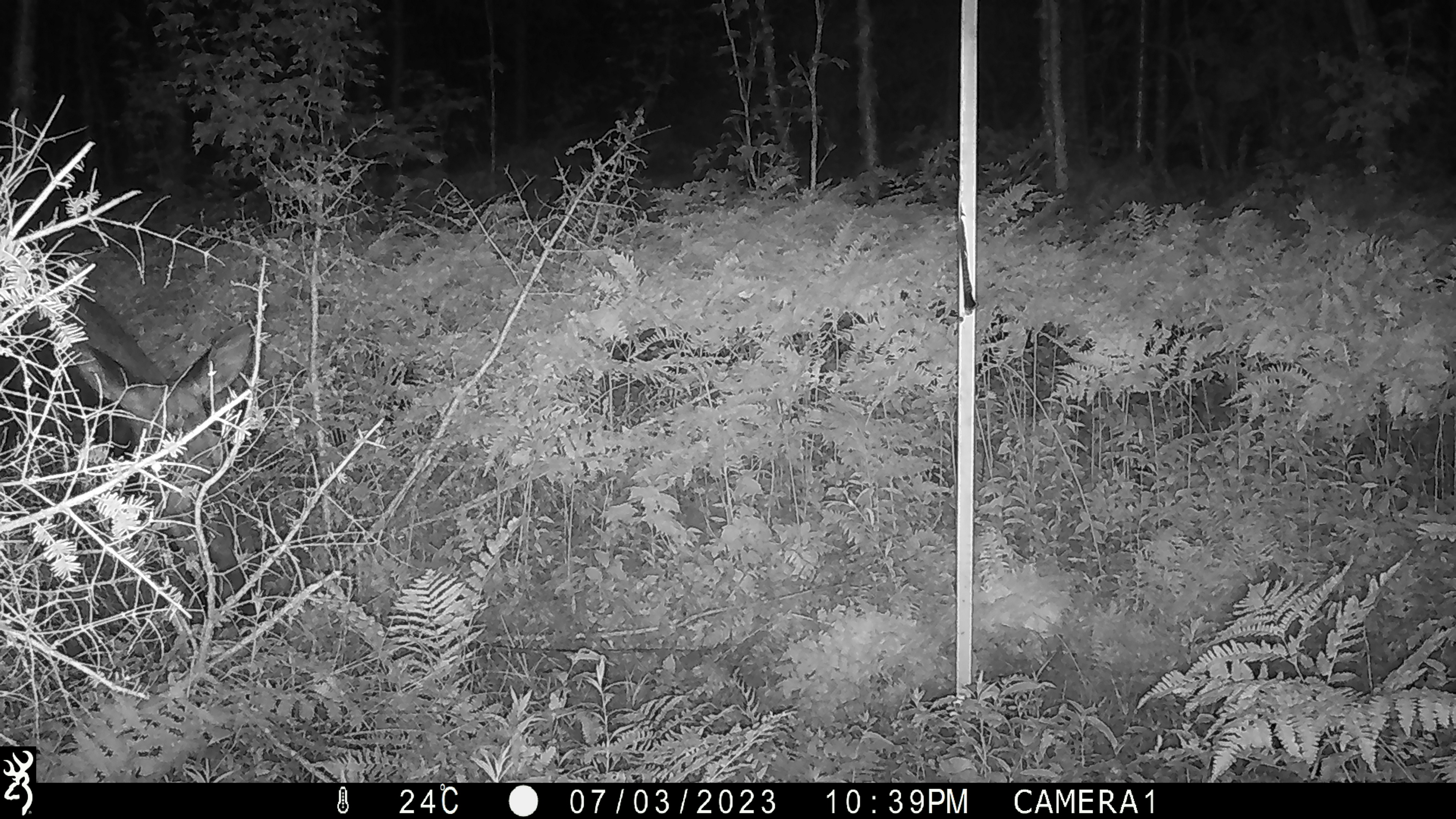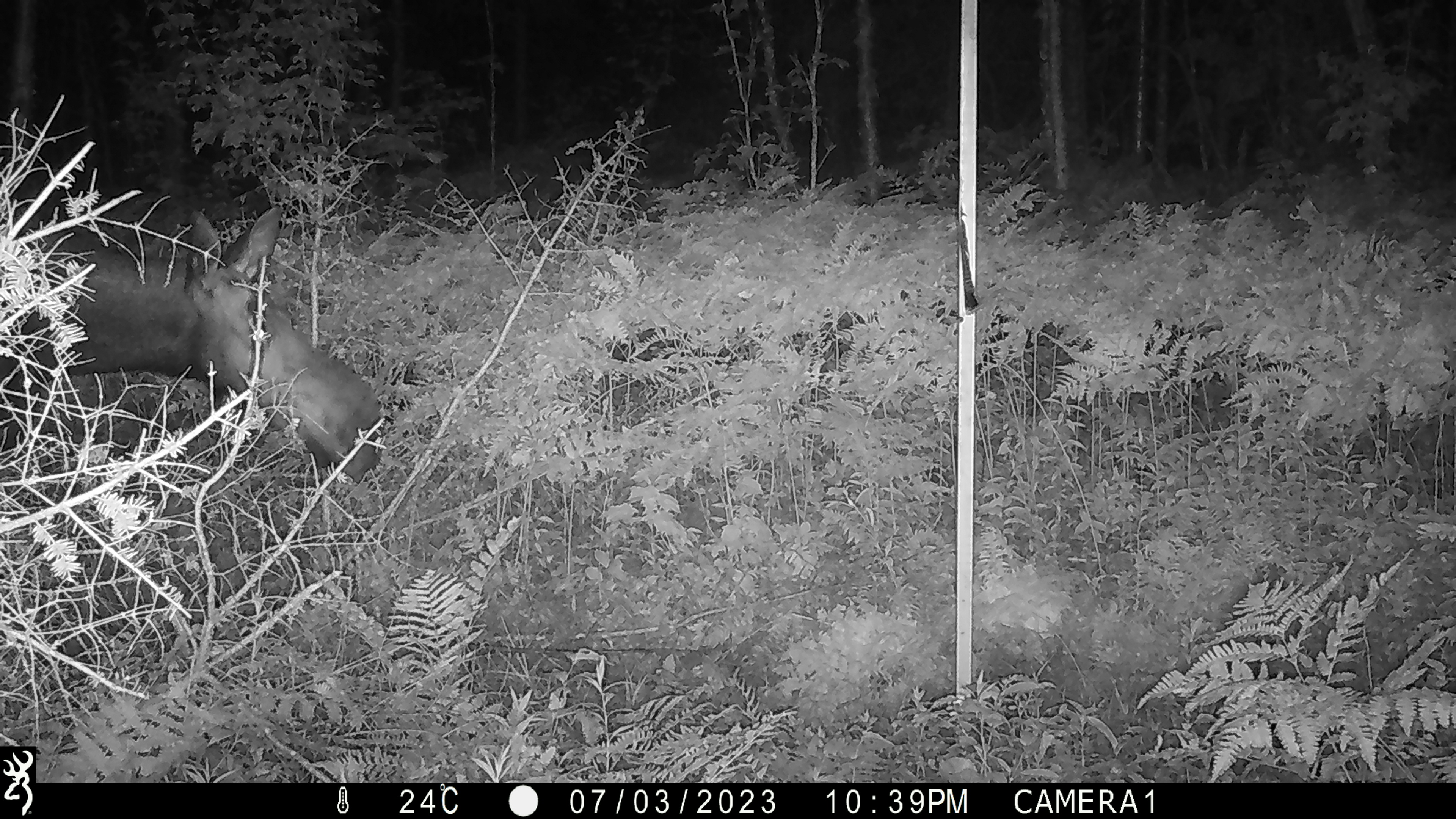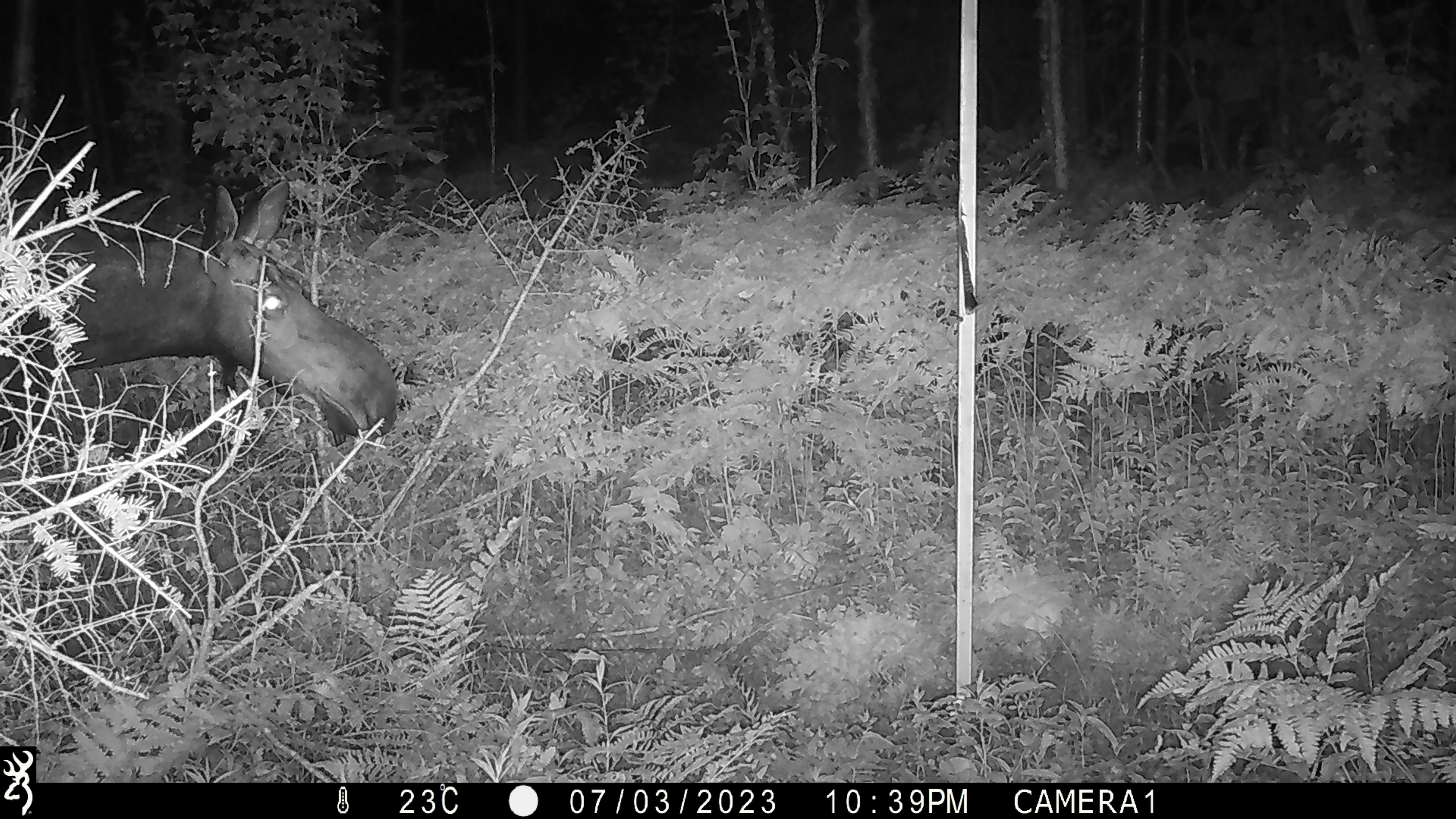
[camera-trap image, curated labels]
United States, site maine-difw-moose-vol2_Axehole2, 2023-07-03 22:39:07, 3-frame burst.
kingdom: Animalia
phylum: Chordata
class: Mammalia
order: Artiodactyla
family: Cervidae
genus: Alces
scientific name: Alces alces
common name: moose